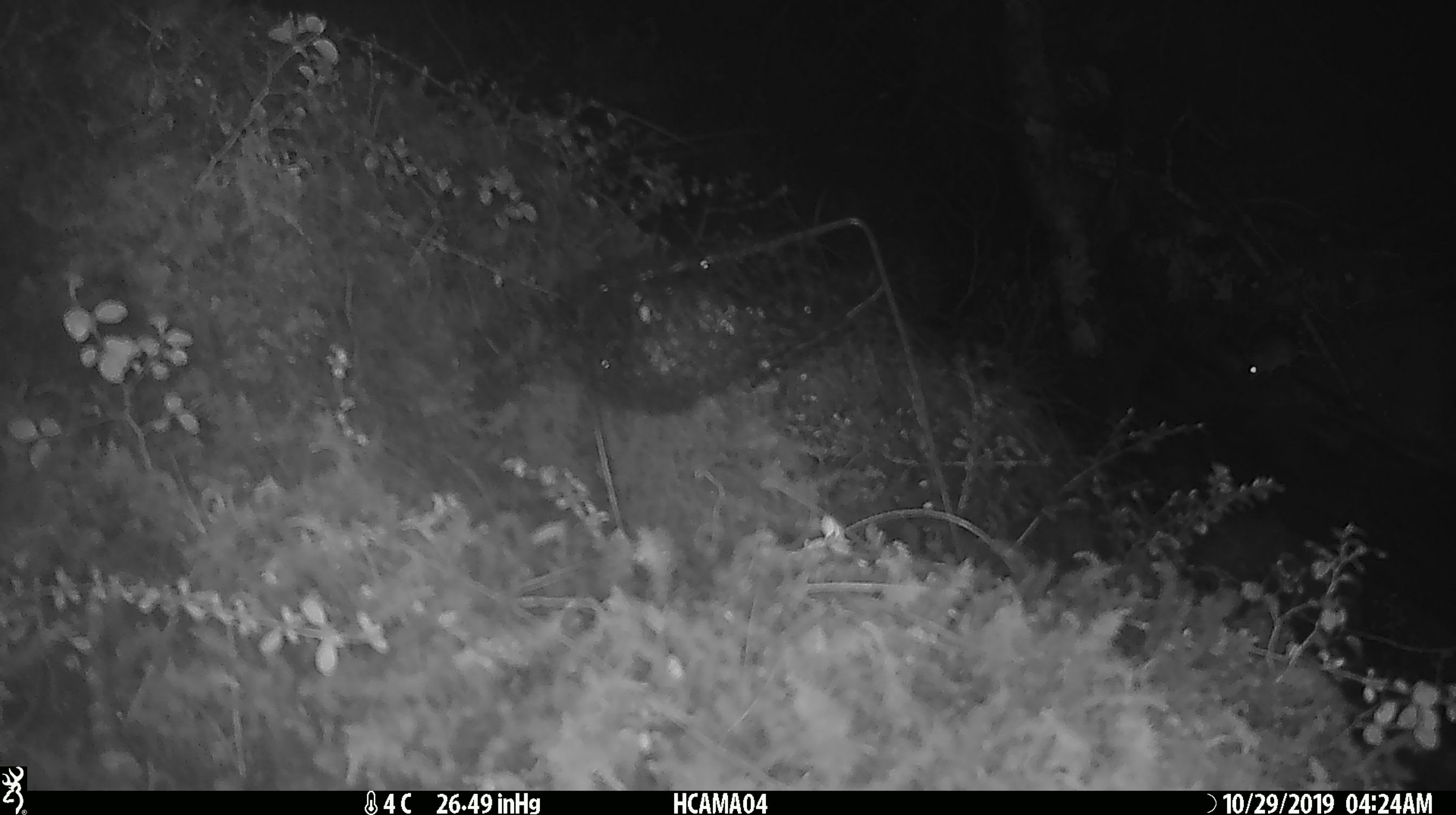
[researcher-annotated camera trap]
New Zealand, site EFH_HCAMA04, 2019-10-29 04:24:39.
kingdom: Animalia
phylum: Chordata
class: Mammalia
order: Rodentia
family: Muridae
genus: Mus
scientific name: Mus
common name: mouse